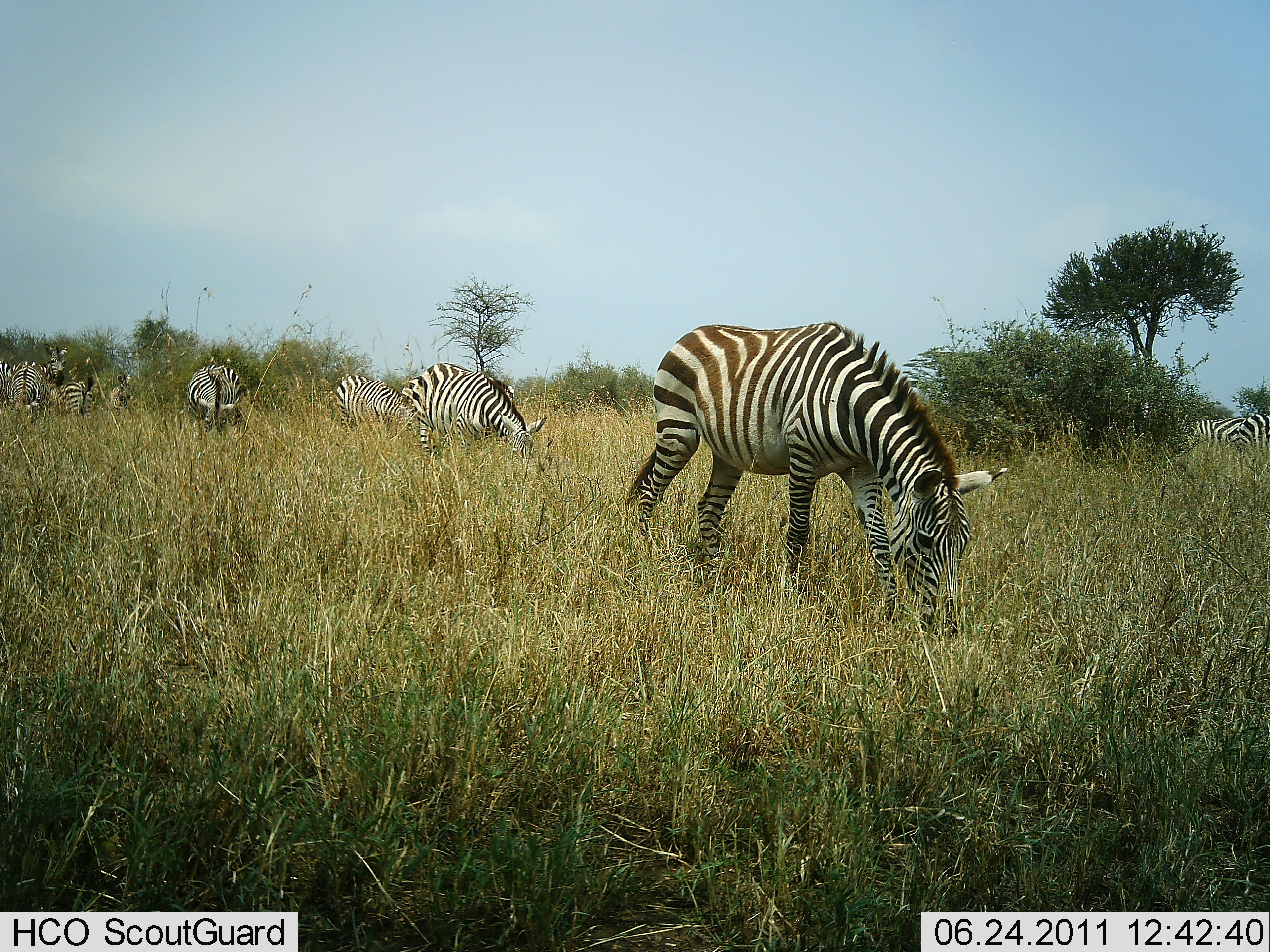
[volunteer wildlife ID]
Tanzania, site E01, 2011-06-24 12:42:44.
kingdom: Animalia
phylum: Chordata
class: Mammalia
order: Perissodactyla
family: Equidae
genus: Equus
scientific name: Equus quagga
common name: plains zebra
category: zebra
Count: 8.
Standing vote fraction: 27%.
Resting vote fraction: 0%.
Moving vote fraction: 0%.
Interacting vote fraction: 0%.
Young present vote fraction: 0%.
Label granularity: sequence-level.